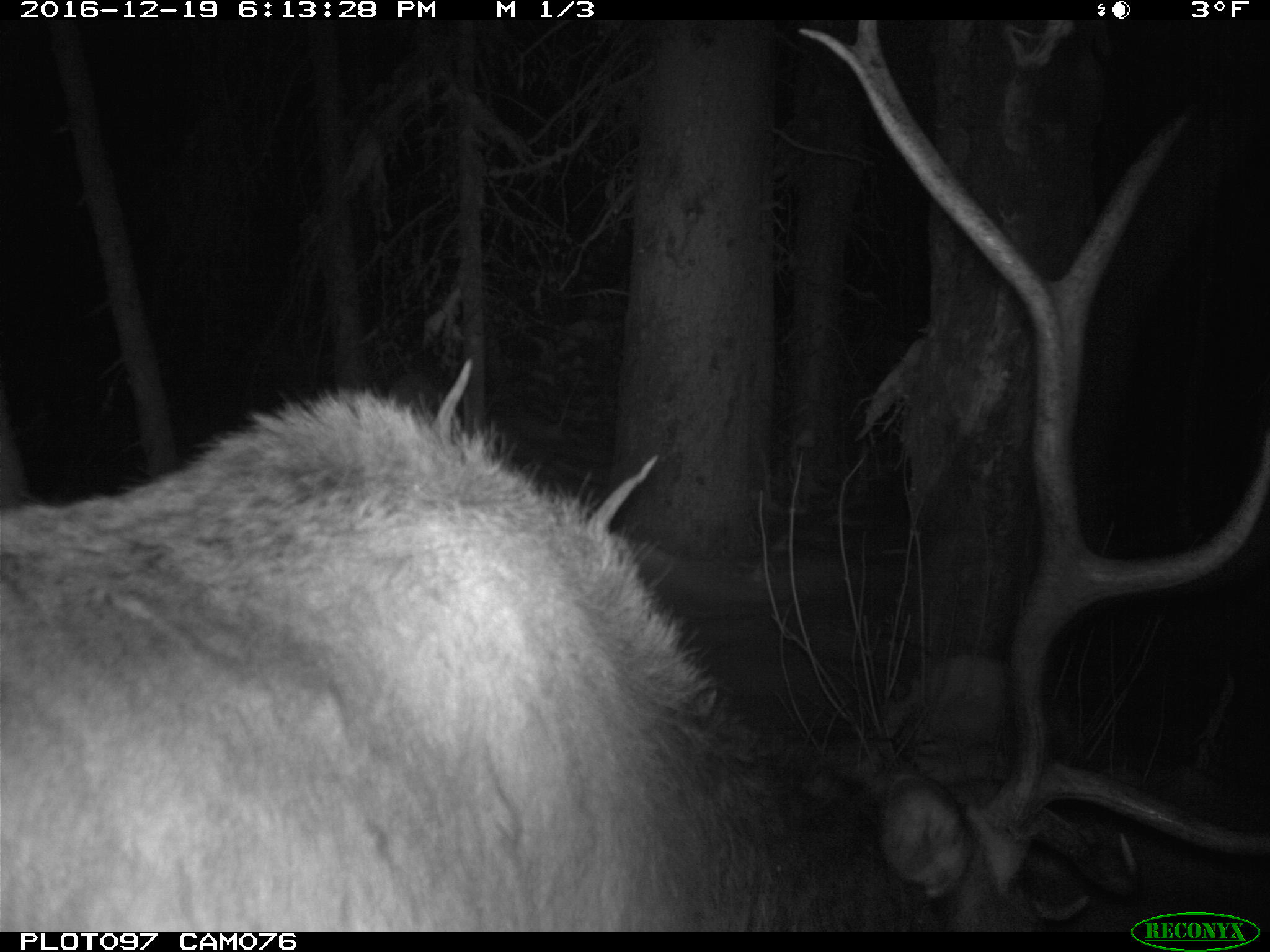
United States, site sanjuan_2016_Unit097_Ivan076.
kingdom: Animalia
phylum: Chordata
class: Mammalia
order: Artiodactyla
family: Cervidae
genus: Cervus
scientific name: Cervus elaphus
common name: red deer